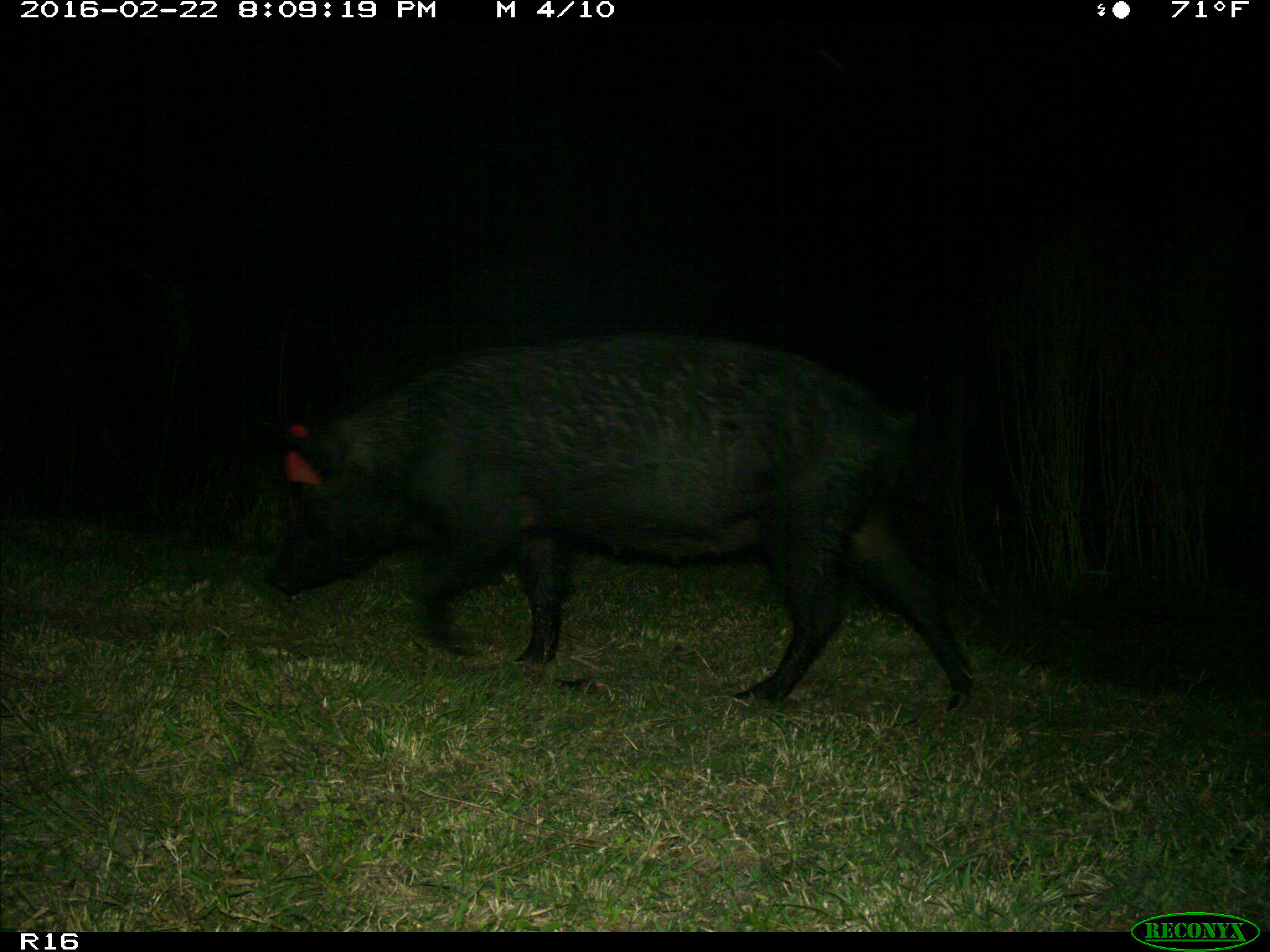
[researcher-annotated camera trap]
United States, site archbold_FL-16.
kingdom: Animalia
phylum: Chordata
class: Mammalia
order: Artiodactyla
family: Suidae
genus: Sus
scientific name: Sus scrofa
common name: wild boar